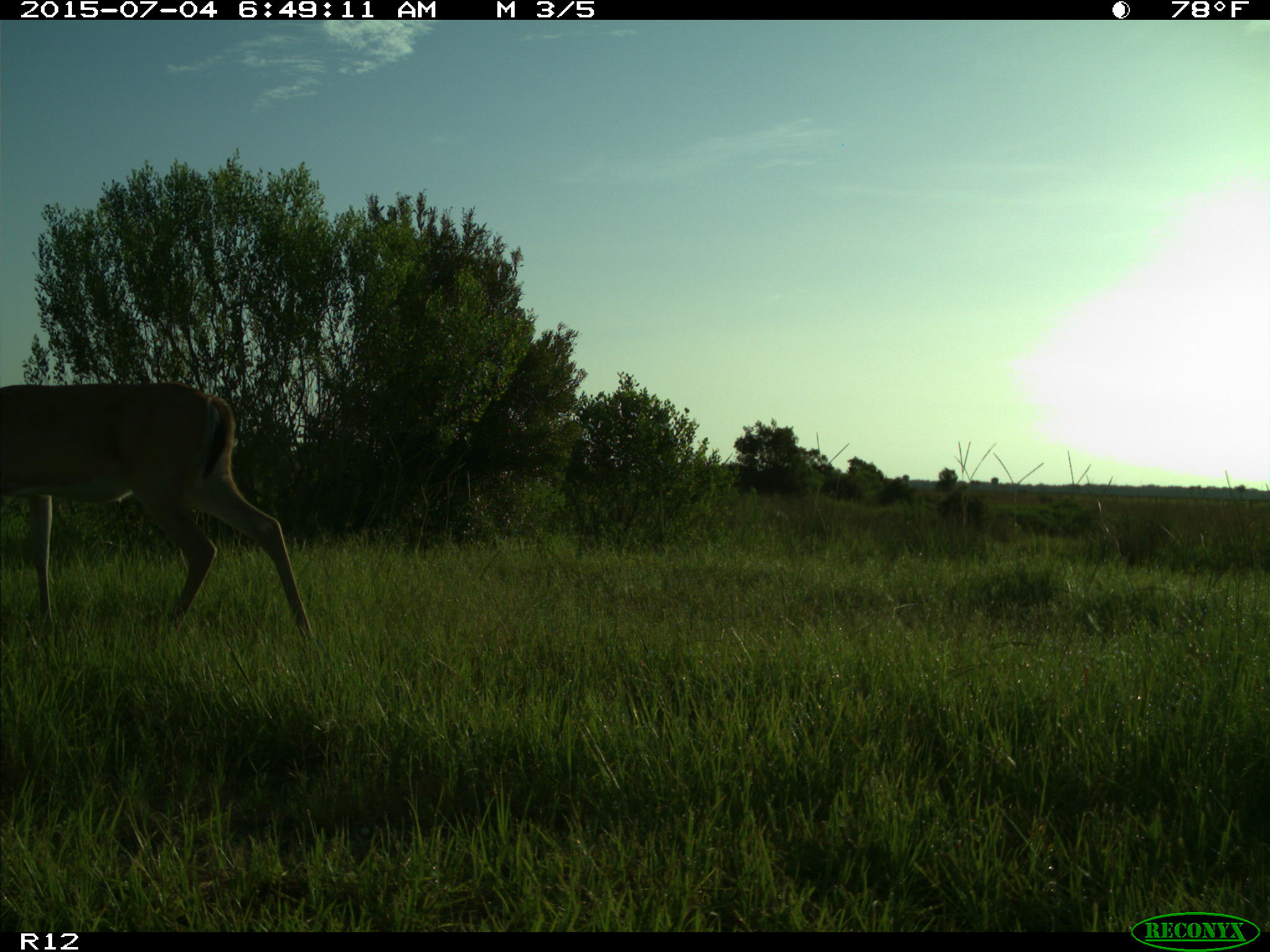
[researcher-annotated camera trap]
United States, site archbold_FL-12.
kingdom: Animalia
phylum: Chordata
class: Mammalia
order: Artiodactyla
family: Cervidae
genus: Odocoileus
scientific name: Odocoileus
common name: deer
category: unidentified deer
Unidentified deer (deer) (Odocoileus).